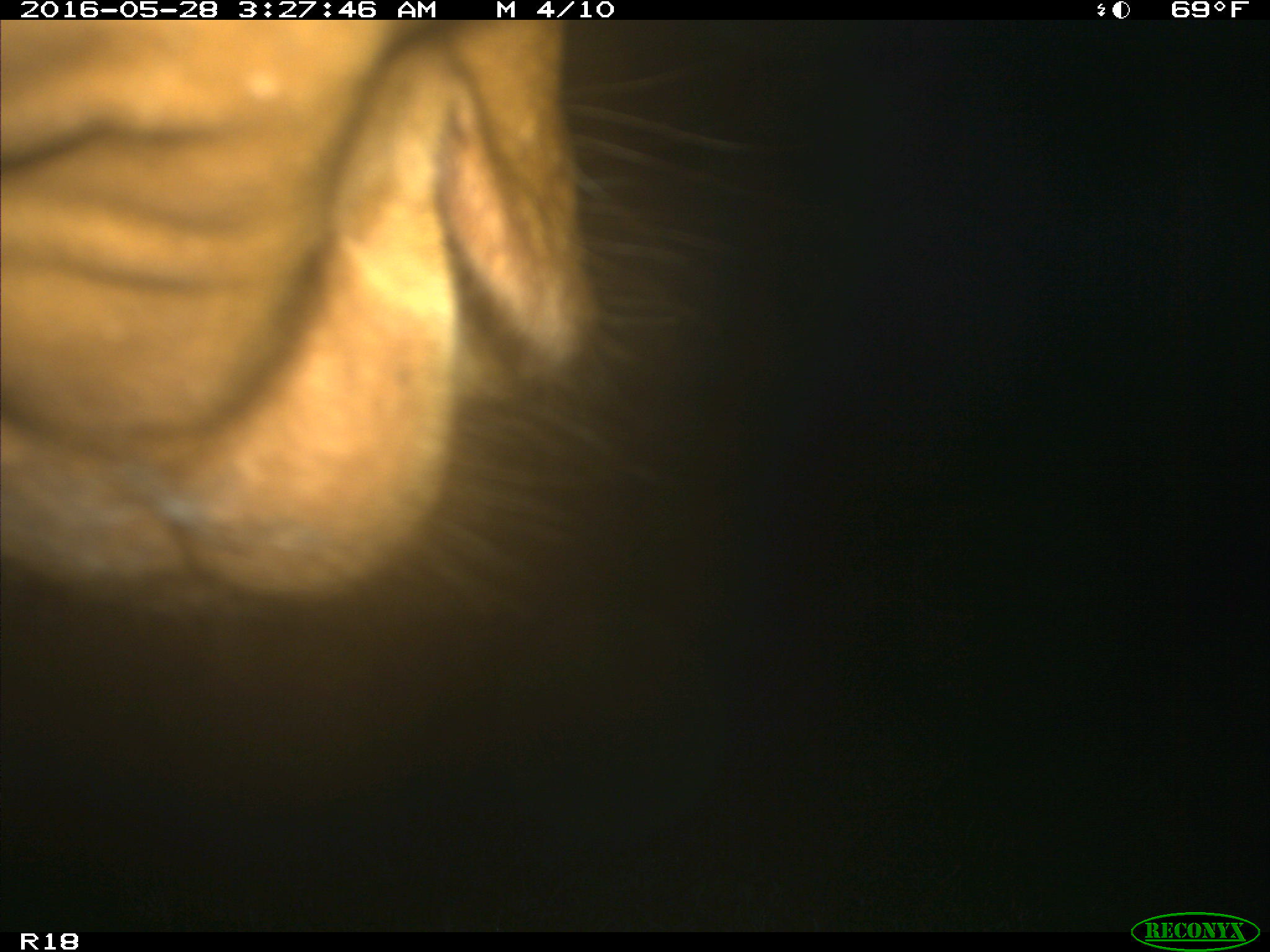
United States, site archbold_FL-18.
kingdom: Animalia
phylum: Chordata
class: Mammalia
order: Artiodactyla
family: Bovidae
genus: Bos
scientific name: Bos taurus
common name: domestic cow